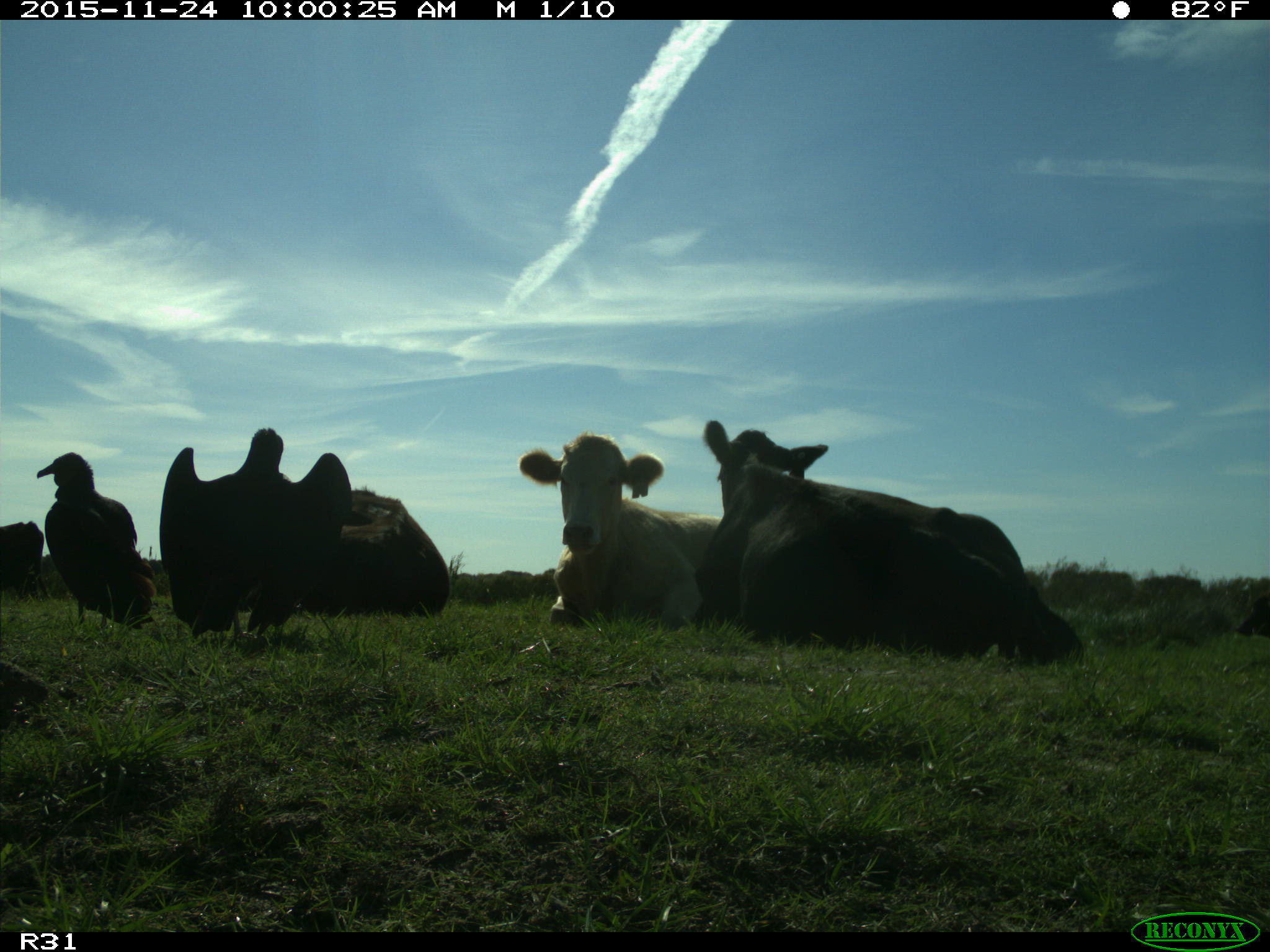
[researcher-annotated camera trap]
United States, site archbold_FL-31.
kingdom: Animalia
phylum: Chordata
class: Mammalia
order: Artiodactyla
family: Bovidae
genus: Bos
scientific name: Bos taurus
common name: domestic cow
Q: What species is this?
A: Bos taurus (domestic cow).